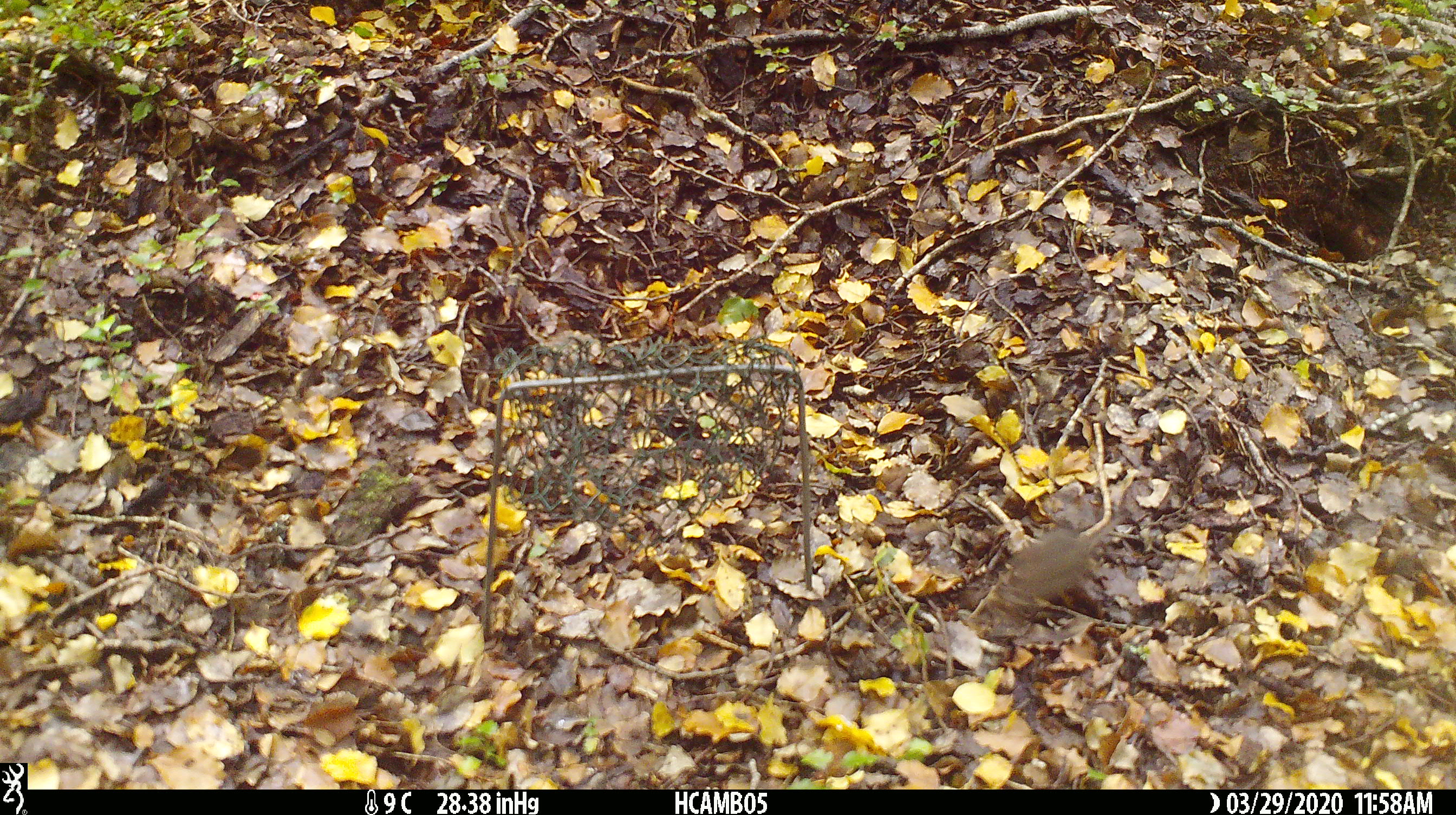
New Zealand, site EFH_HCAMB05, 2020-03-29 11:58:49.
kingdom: Animalia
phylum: Chordata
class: Mammalia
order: Rodentia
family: Muridae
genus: Mus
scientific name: Mus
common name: mouse